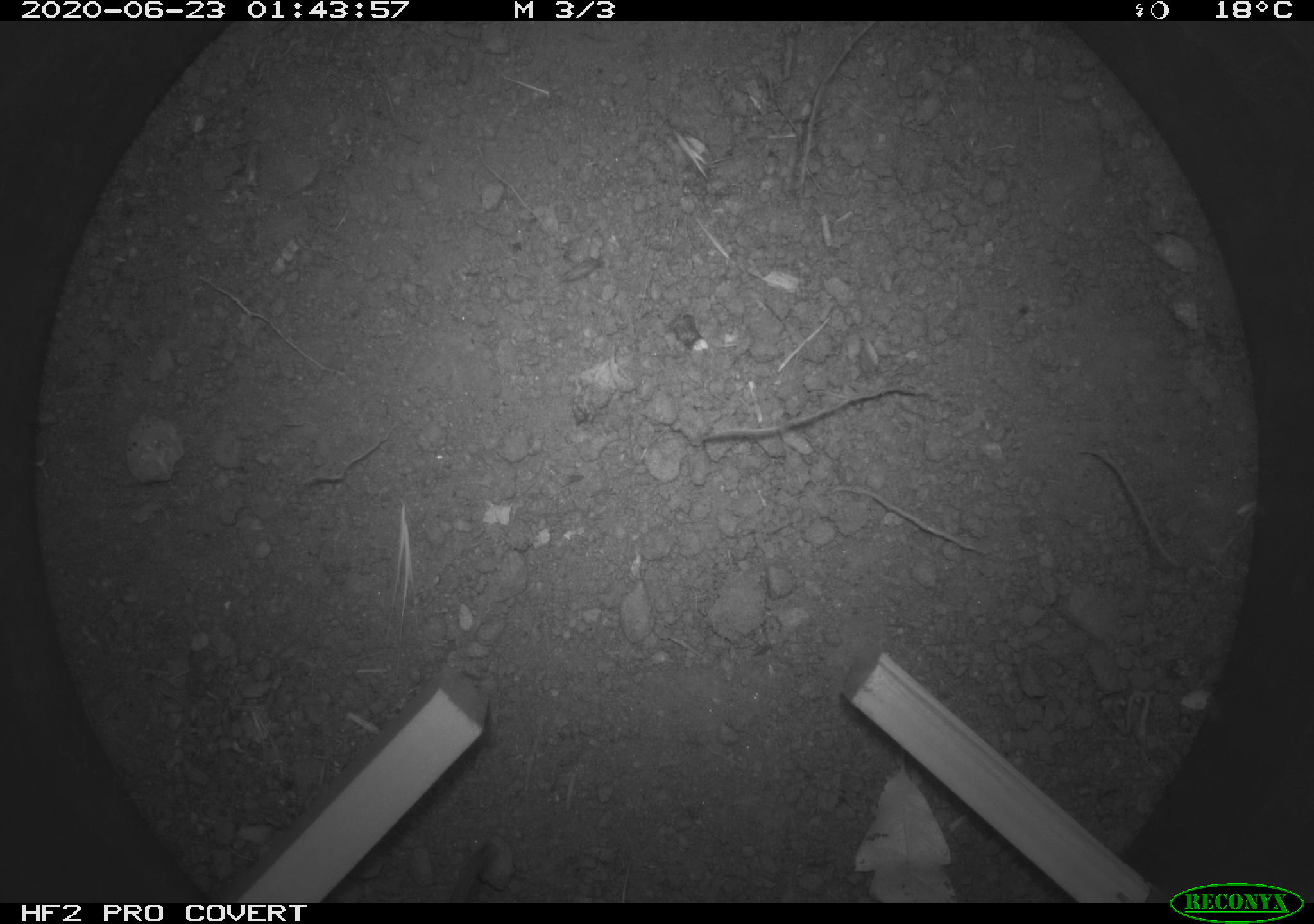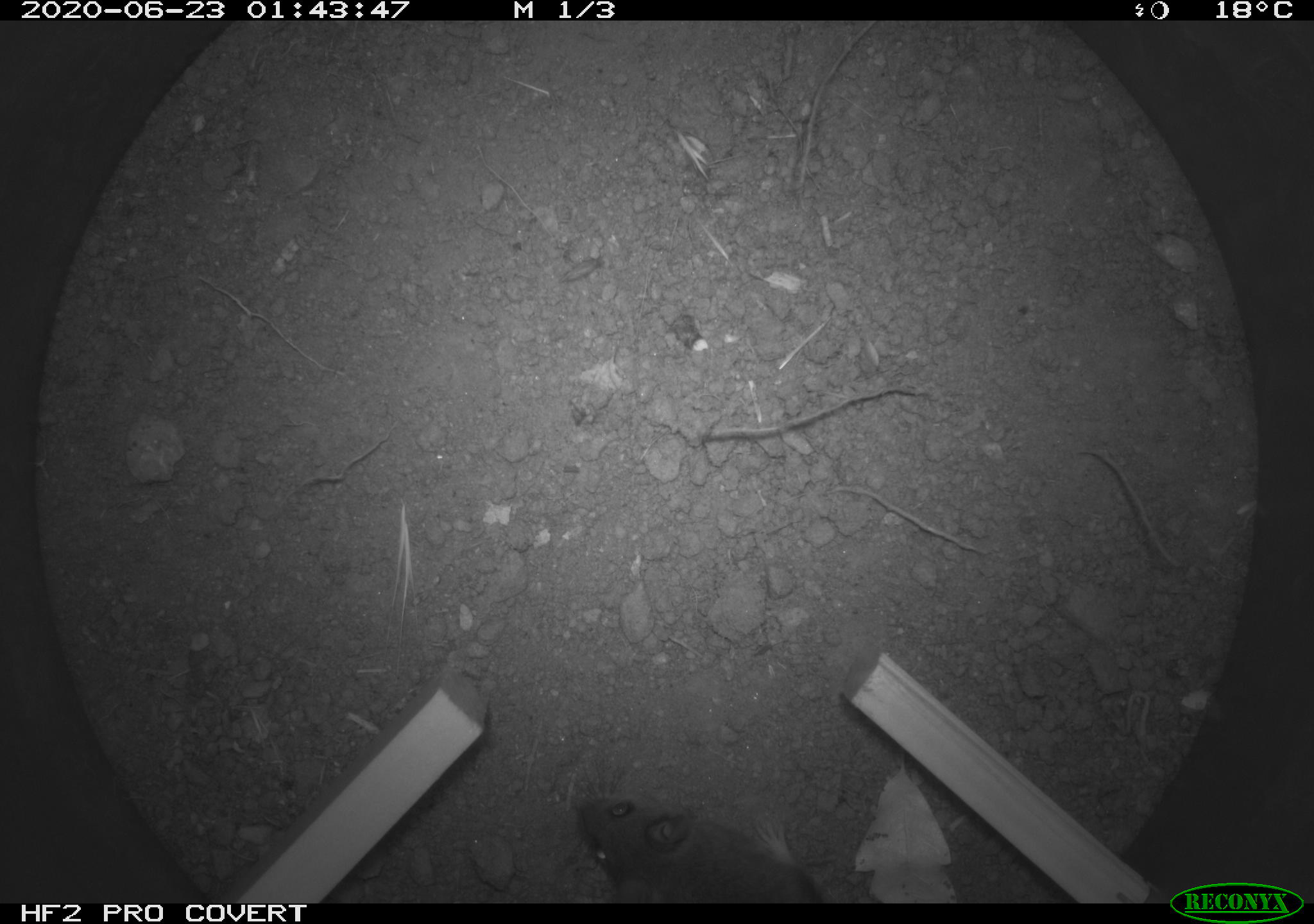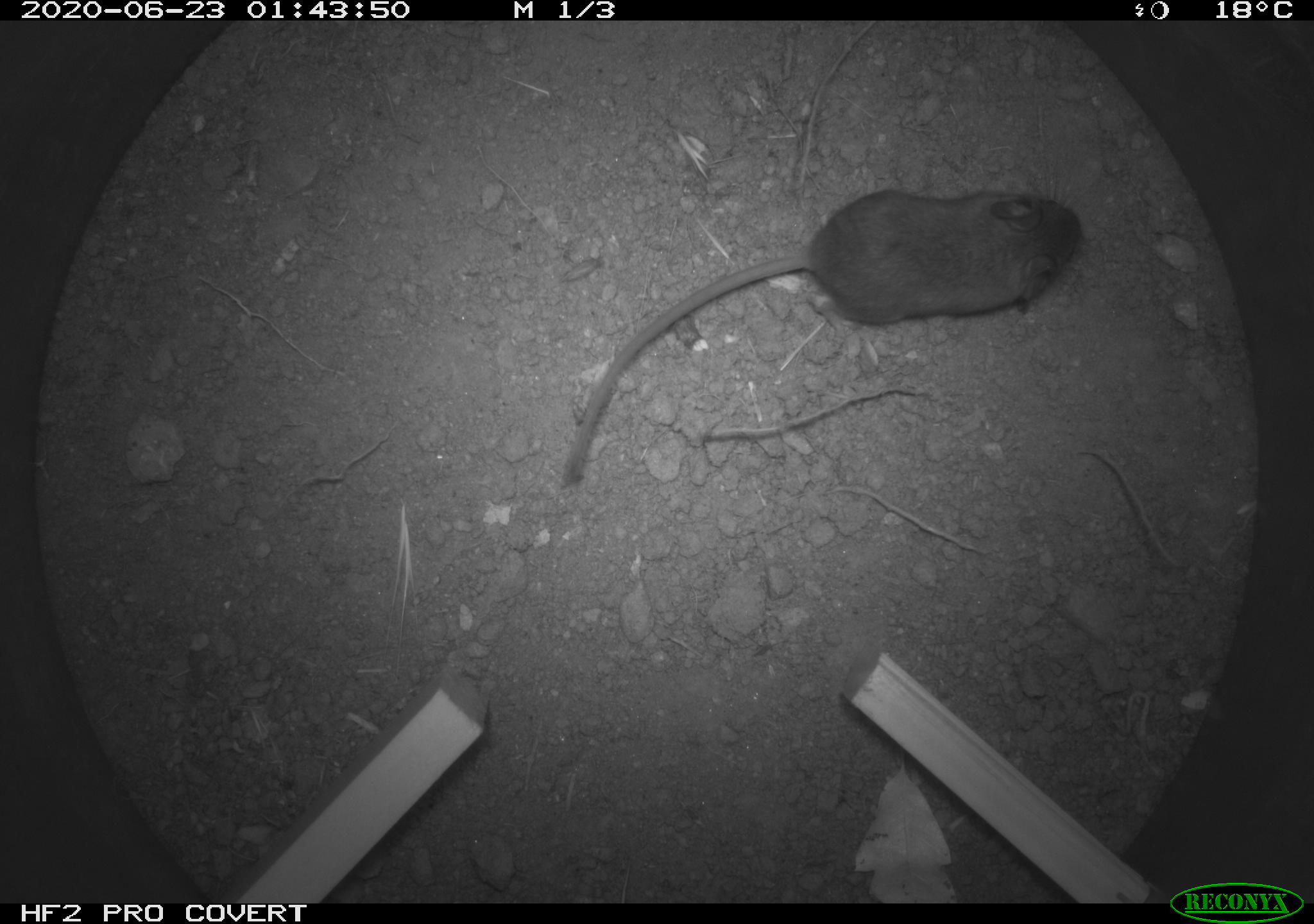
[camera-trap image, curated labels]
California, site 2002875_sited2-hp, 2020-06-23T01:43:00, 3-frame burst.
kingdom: Animalia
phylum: Chordata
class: Mammalia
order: Rodentia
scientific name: Rodentia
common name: rodent